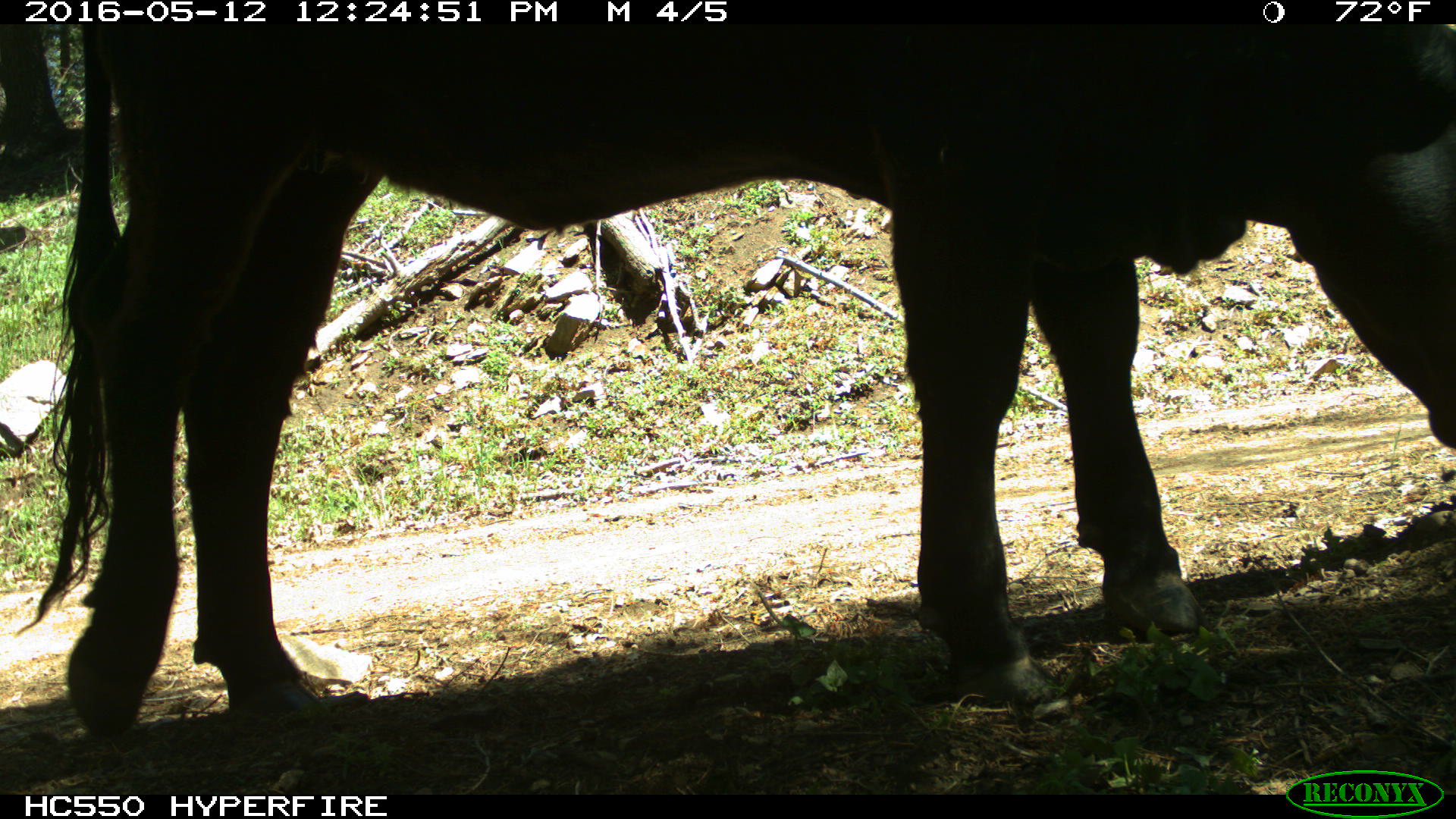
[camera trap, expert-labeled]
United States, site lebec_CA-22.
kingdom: Animalia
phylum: Chordata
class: Mammalia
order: Artiodactyla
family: Bovidae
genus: Bos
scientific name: Bos taurus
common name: domestic cow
Bos taurus (domestic cow).